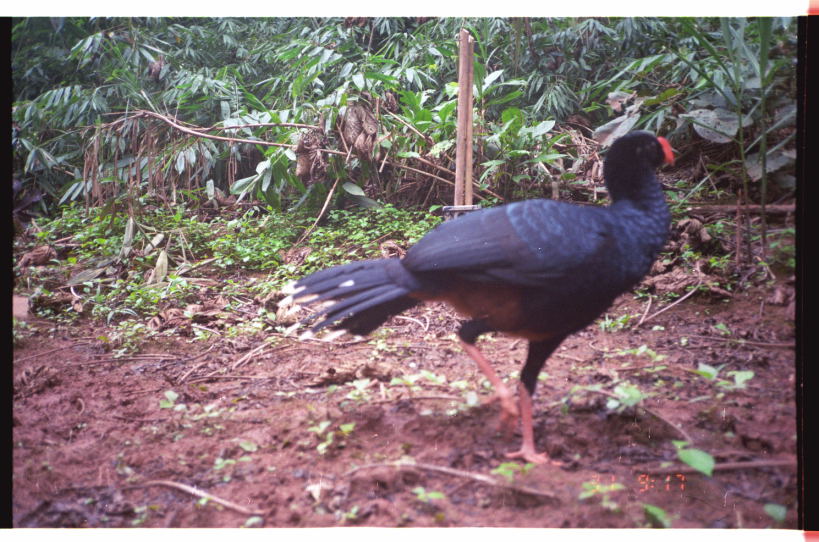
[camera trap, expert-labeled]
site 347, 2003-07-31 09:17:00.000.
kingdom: Animalia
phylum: Chordata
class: Aves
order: Galliformes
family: Cracidae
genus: Mitu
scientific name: Mitu tuberosum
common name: razor-billed curassow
Mitu tuberosum (razor-billed curassow).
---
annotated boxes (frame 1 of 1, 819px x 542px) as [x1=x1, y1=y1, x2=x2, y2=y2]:
mitu tuberosum: [x1=276, y1=129, x2=675, y2=468]